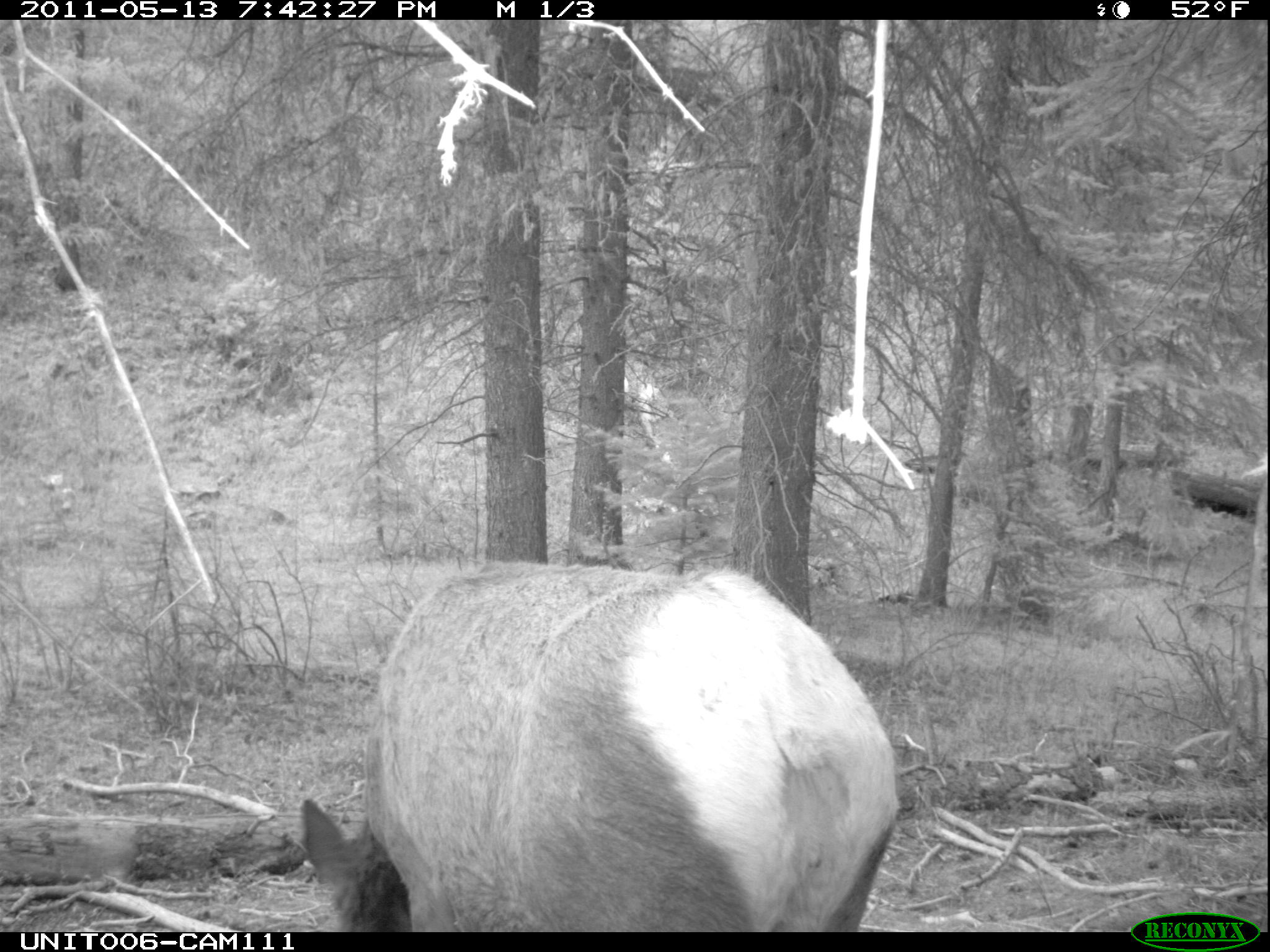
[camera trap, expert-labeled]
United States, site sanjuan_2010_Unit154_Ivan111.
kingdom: Animalia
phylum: Chordata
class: Mammalia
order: Artiodactyla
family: Cervidae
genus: Cervus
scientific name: Cervus elaphus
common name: red deer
Cervus elaphus (red deer).